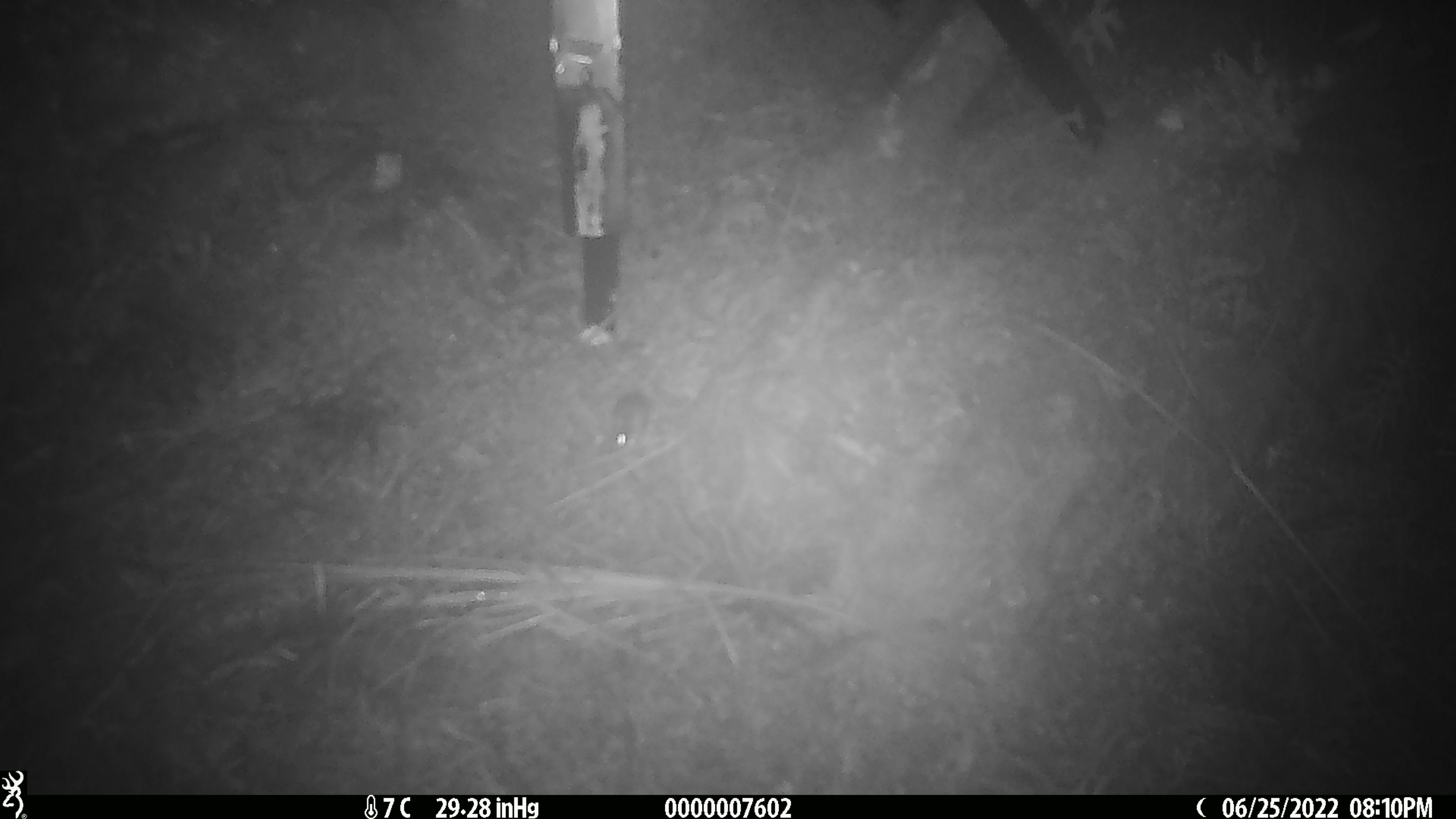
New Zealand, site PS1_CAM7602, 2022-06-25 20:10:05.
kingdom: Animalia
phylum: Chordata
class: Mammalia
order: Rodentia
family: Muridae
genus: Mus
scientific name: Mus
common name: mouse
Mouse (Mus).